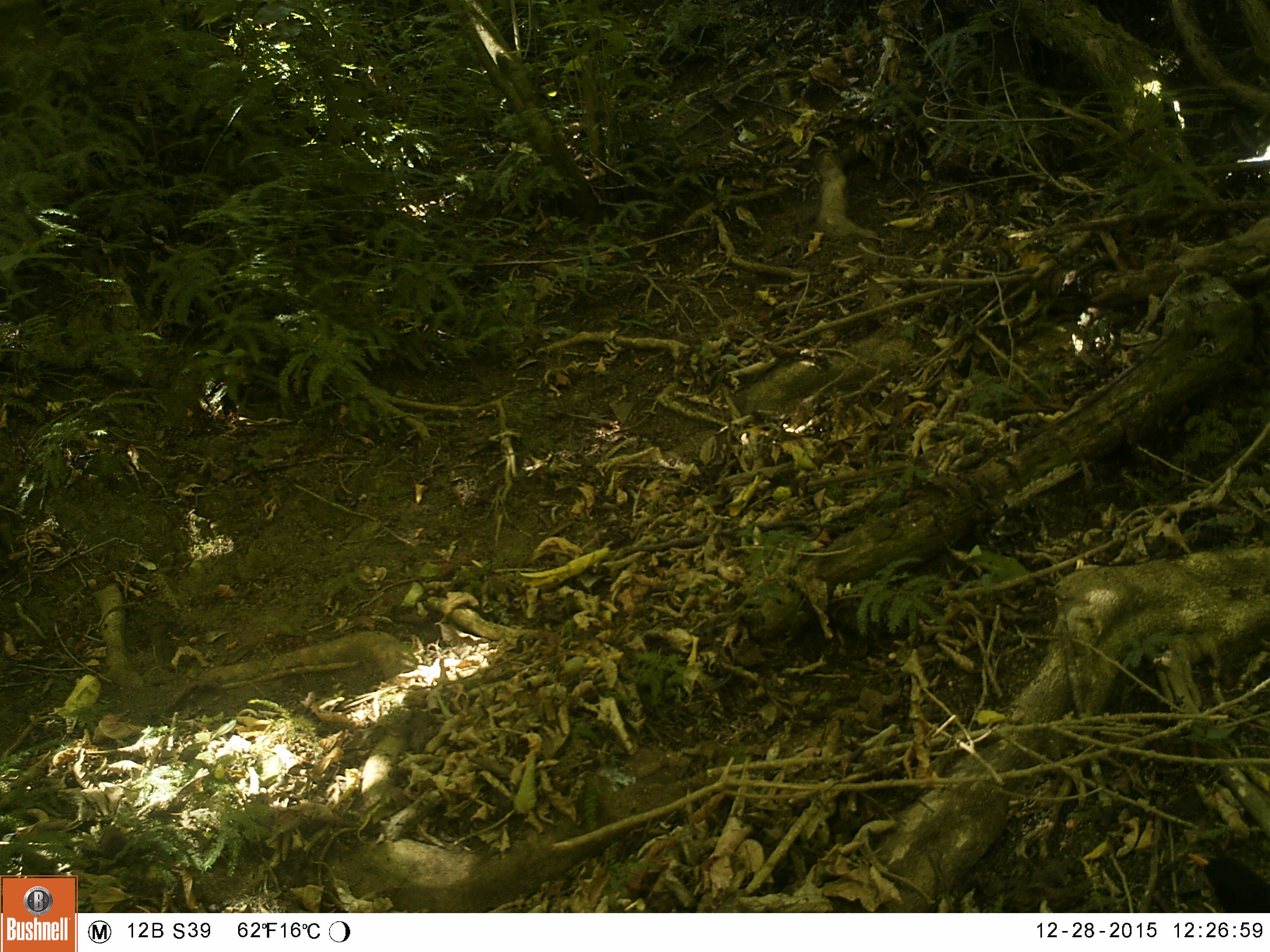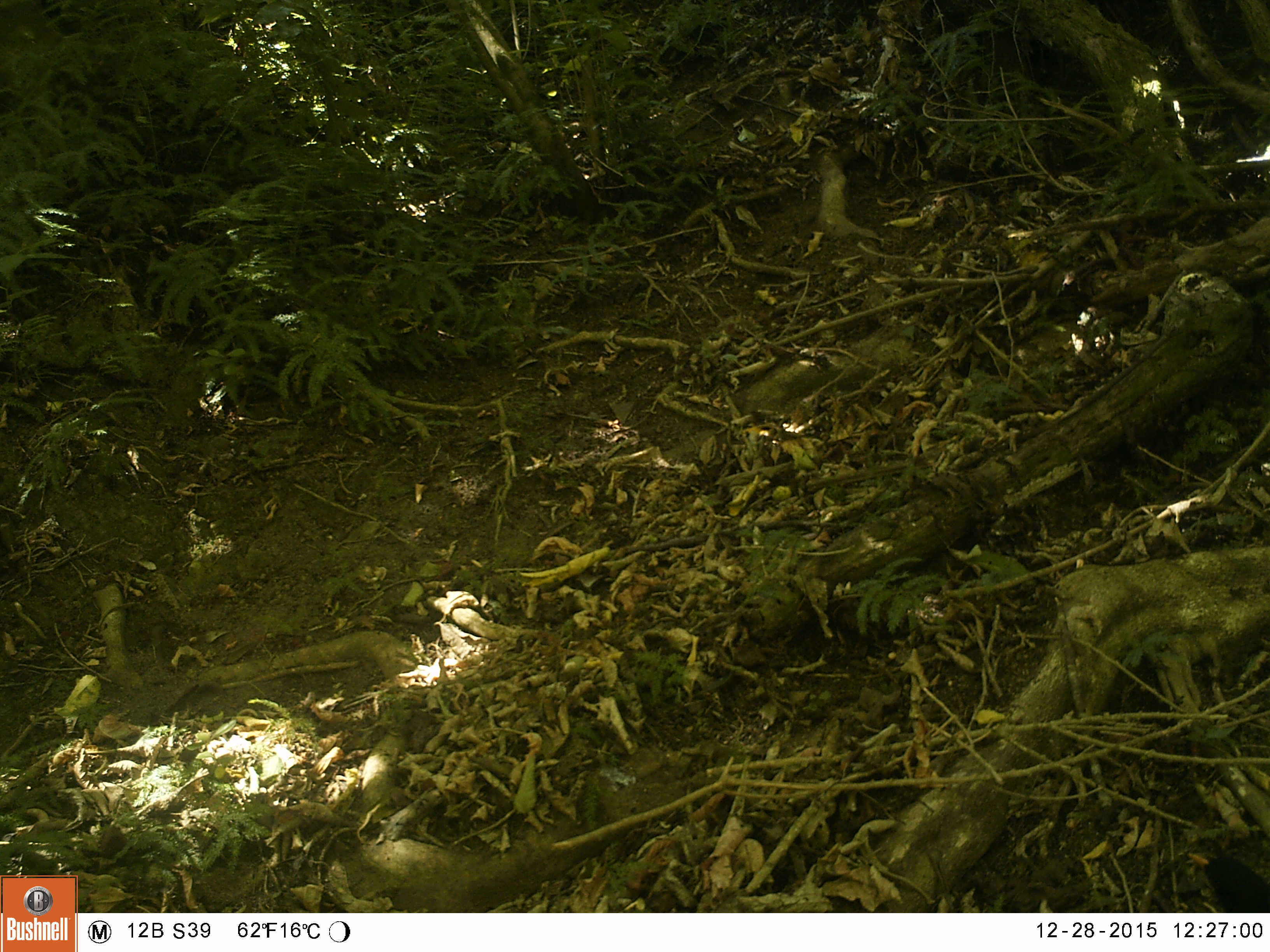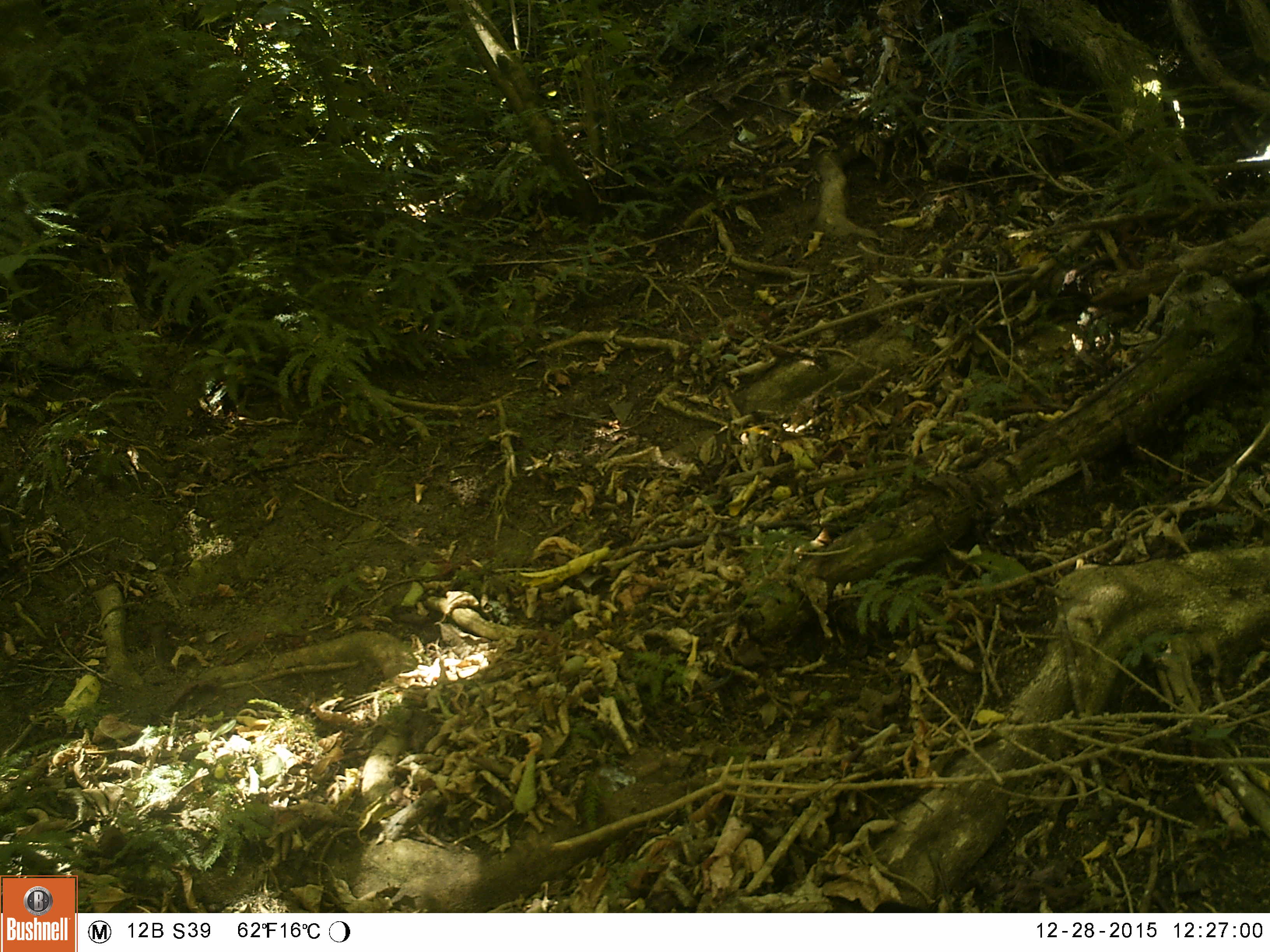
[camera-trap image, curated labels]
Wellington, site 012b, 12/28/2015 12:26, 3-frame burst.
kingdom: Animalia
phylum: Chordata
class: Aves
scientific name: Aves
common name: bird